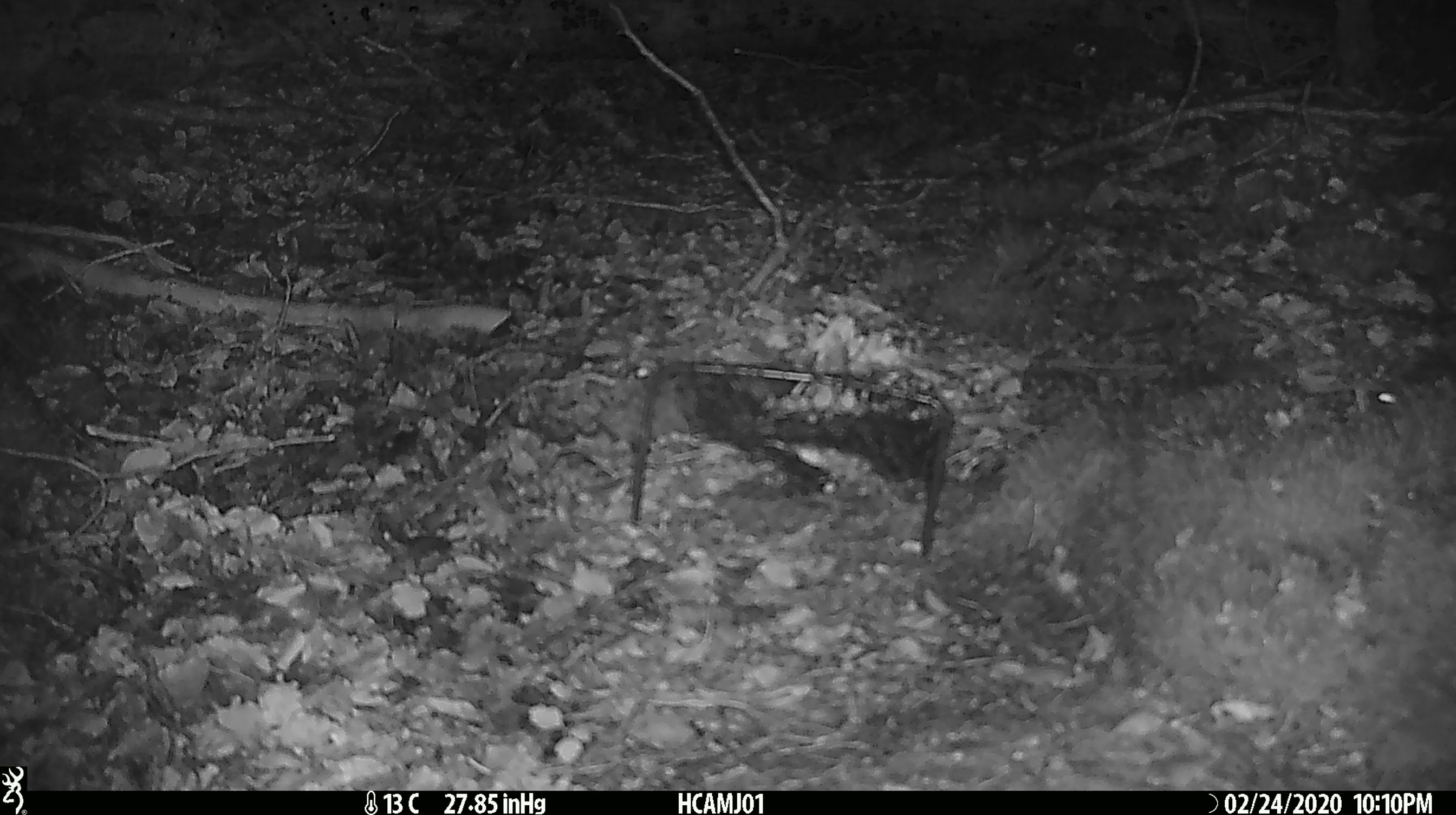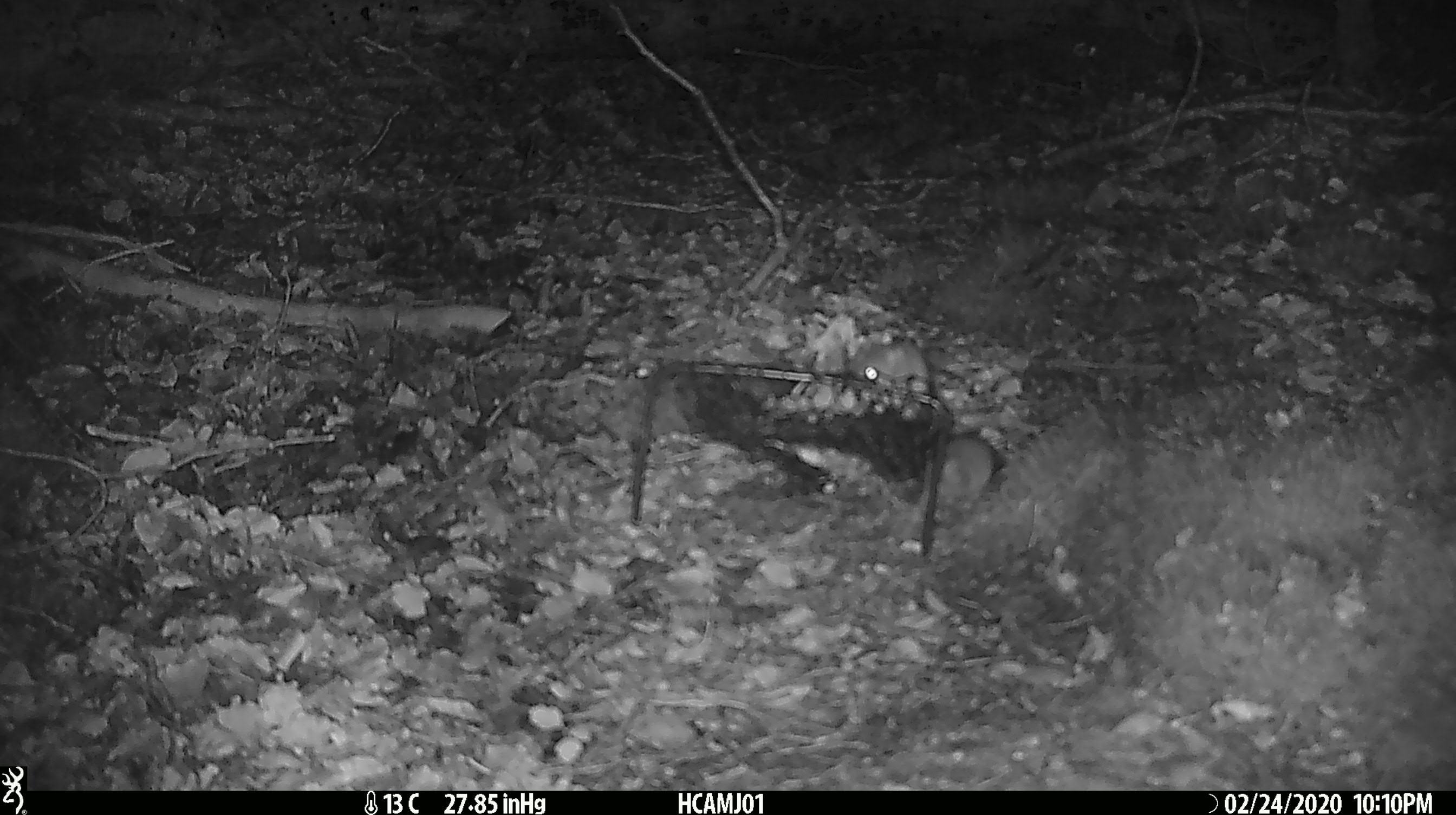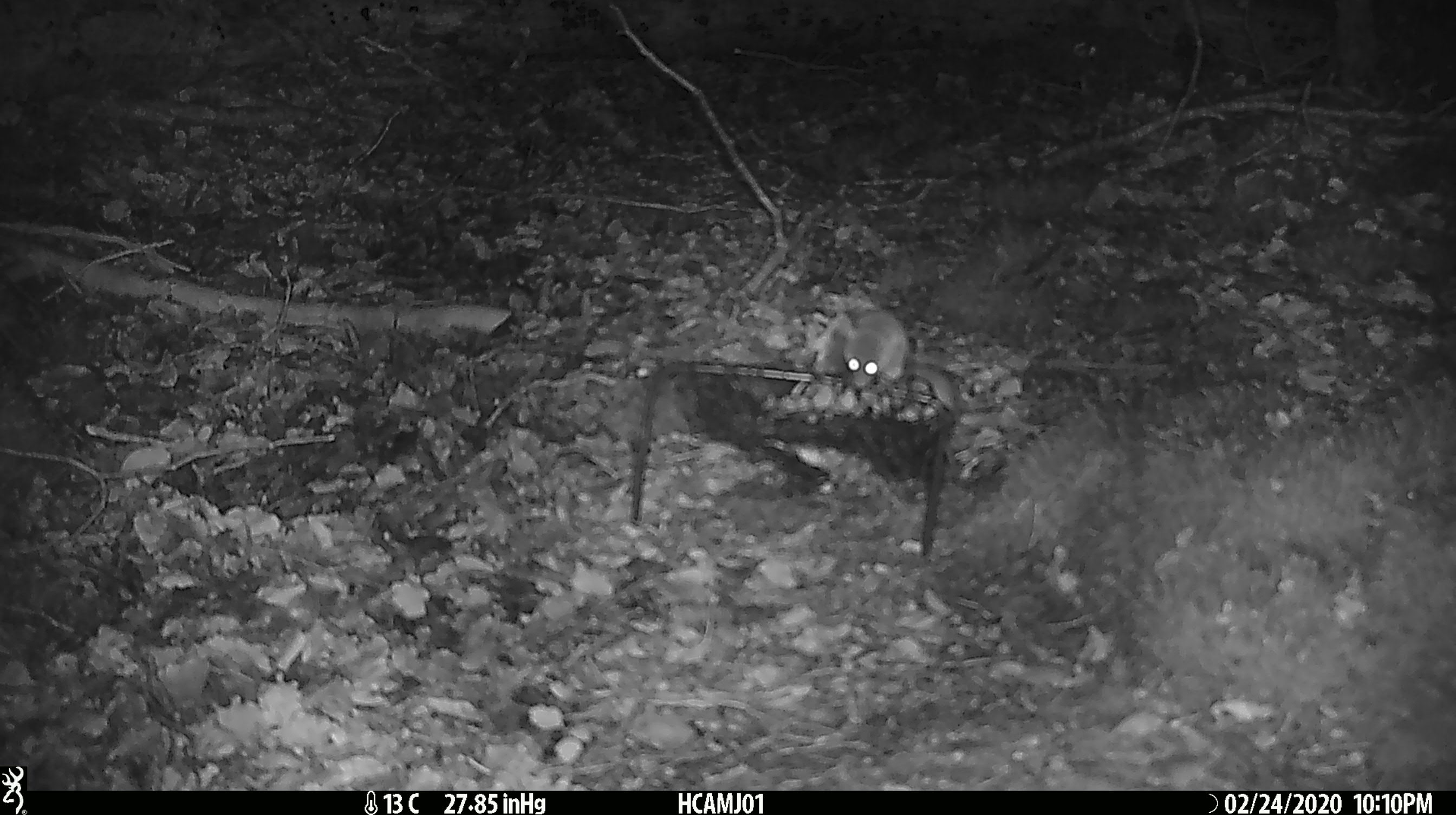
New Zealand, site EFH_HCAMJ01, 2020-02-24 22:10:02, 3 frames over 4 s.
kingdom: Animalia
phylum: Chordata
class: Mammalia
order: Rodentia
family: Muridae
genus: Mus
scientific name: Mus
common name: mouse